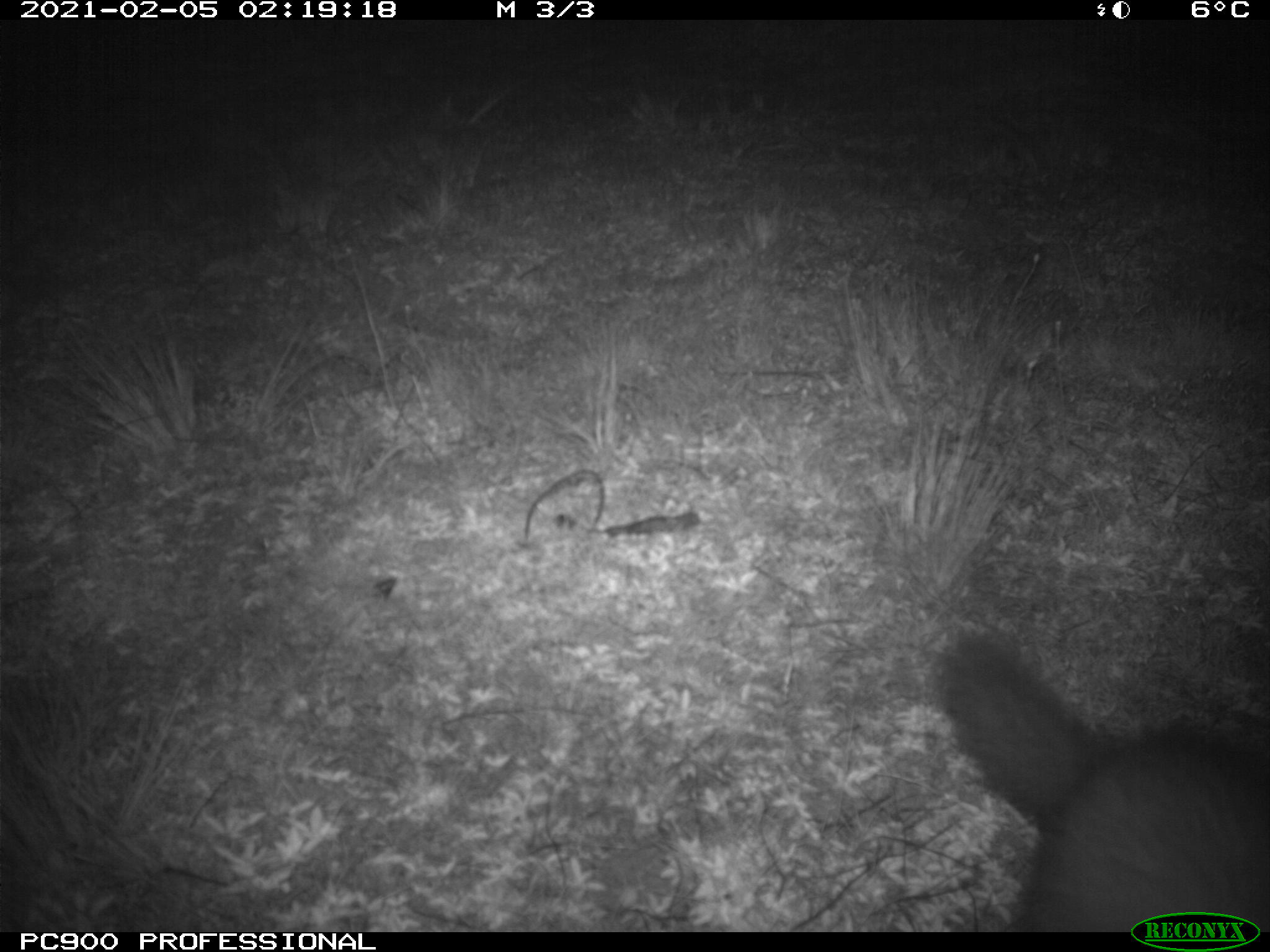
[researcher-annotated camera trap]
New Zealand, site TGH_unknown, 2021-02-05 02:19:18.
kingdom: Animalia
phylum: Chordata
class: Mammalia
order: Carnivora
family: Mustelidae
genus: Mustela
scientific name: Mustela furo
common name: ferret